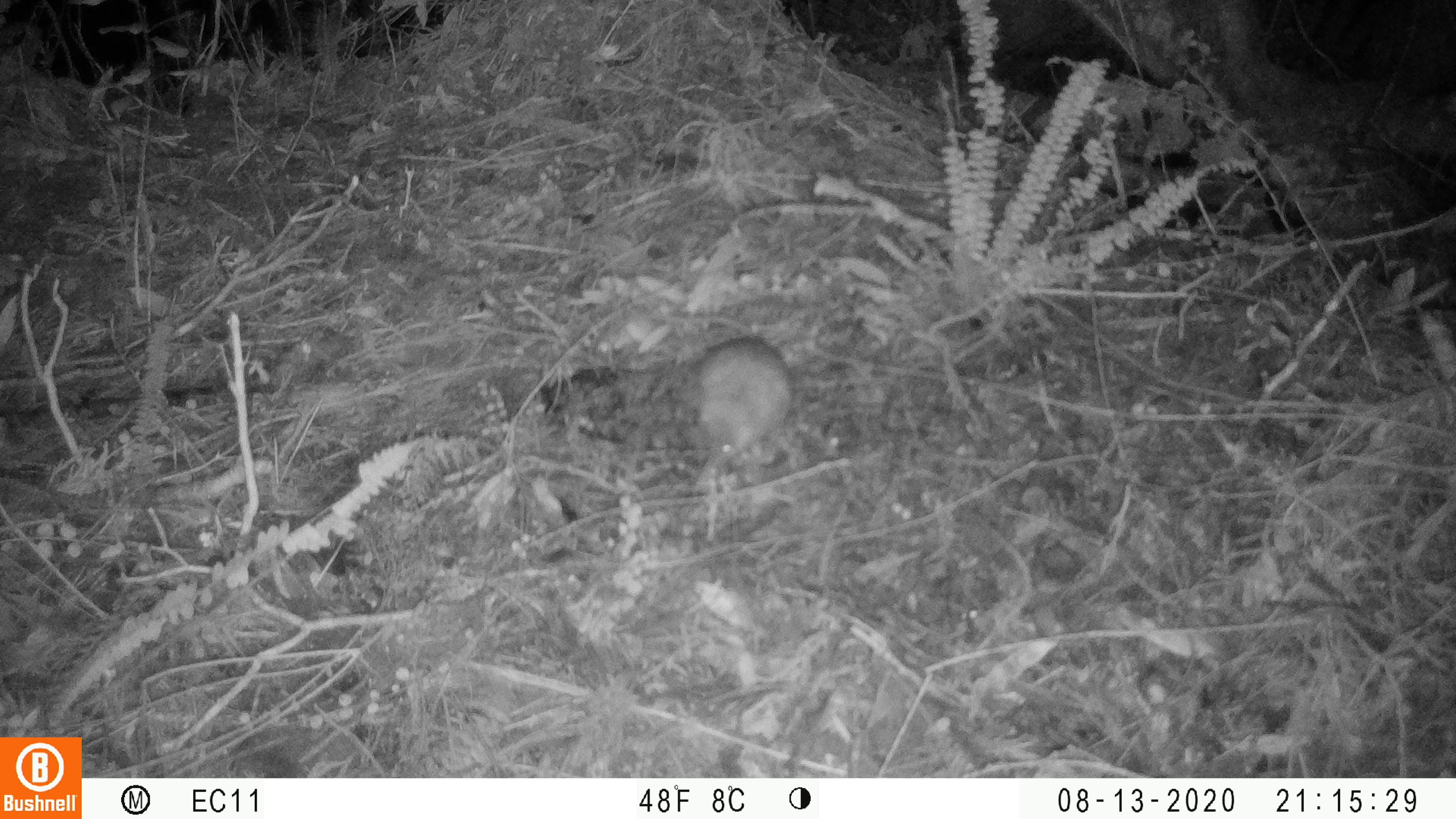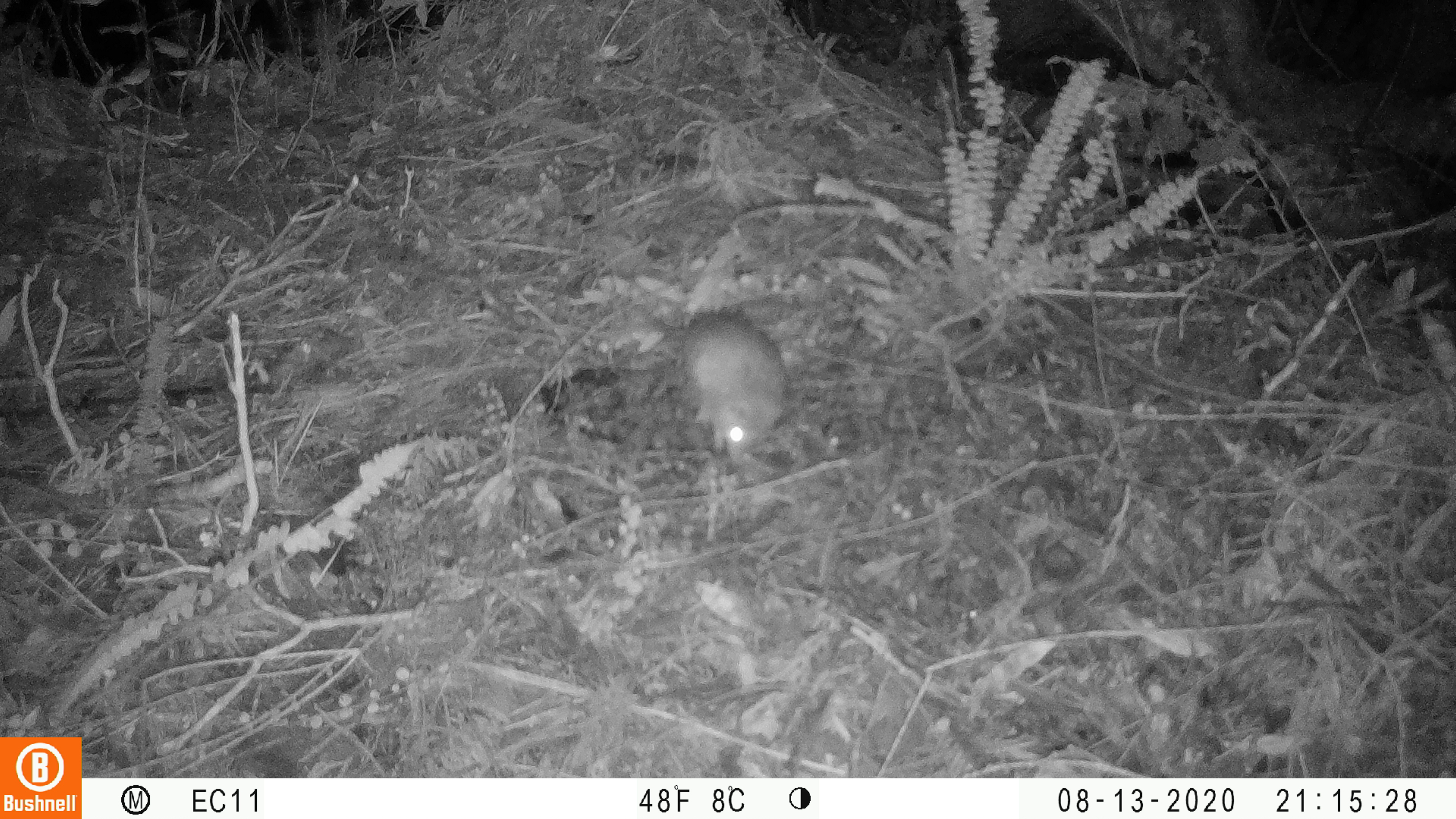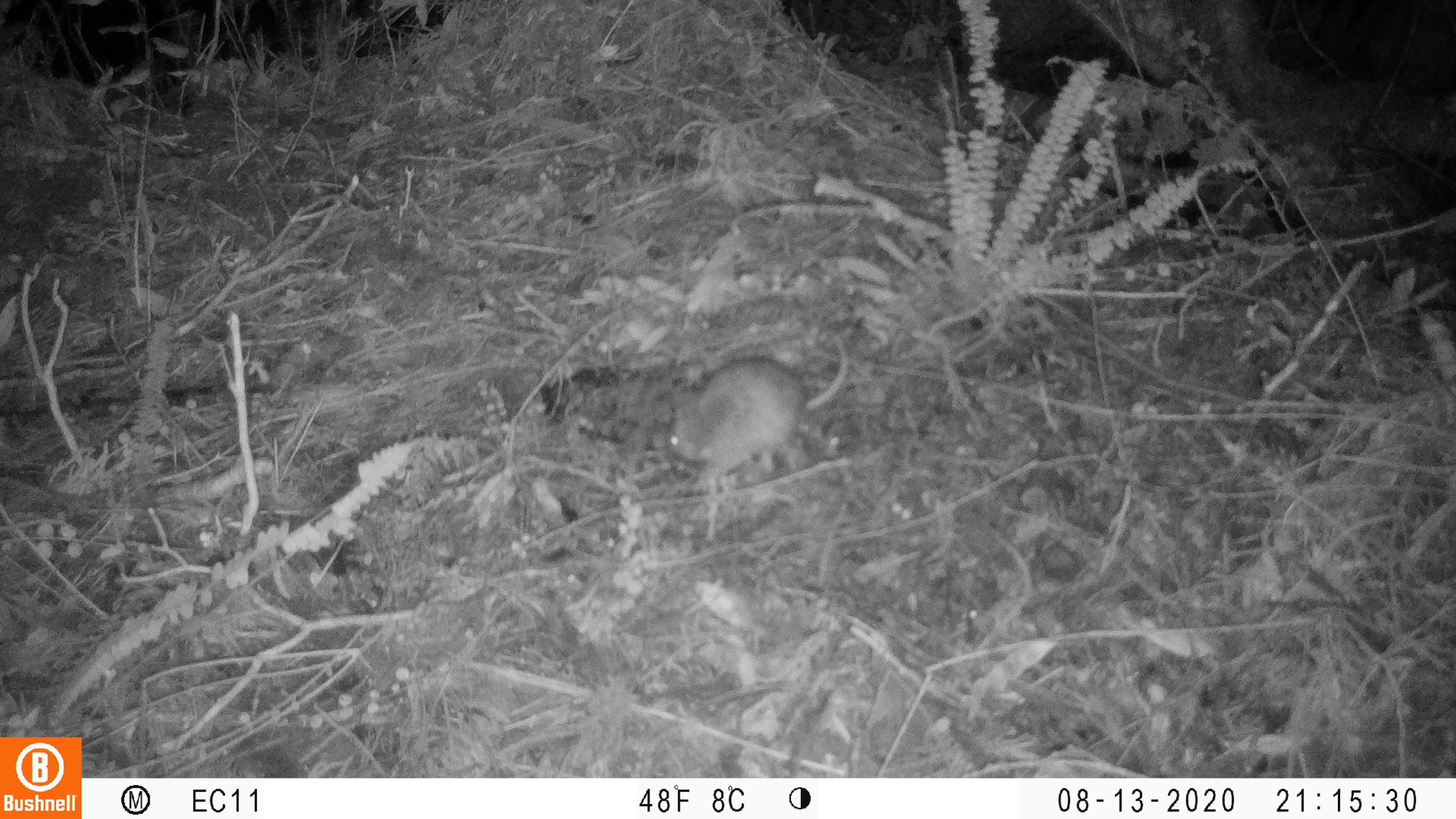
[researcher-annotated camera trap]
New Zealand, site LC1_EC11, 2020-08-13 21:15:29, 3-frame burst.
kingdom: Animalia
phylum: Chordata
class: Mammalia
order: Rodentia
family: Muridae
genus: Rattus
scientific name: Rattus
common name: rat